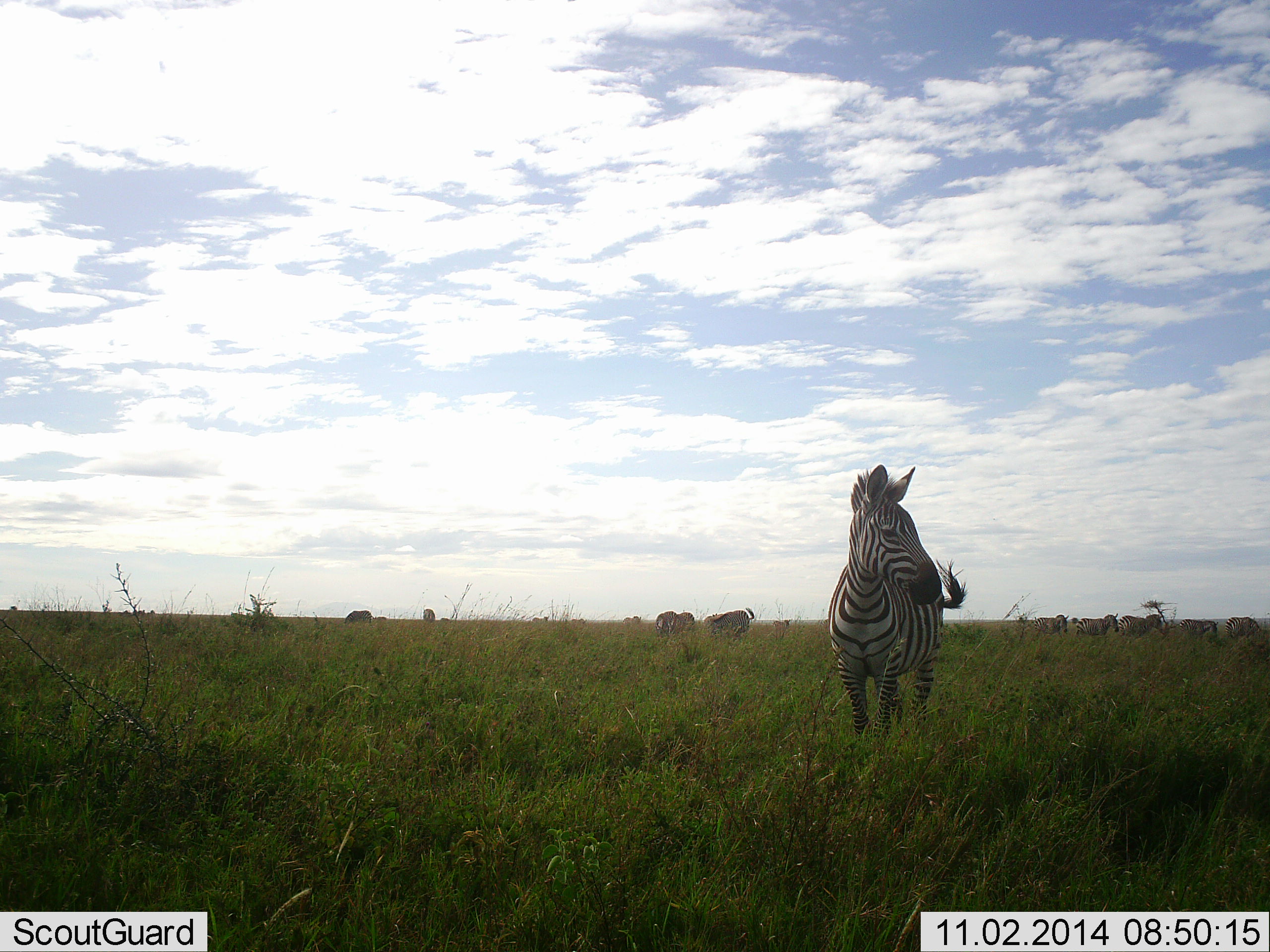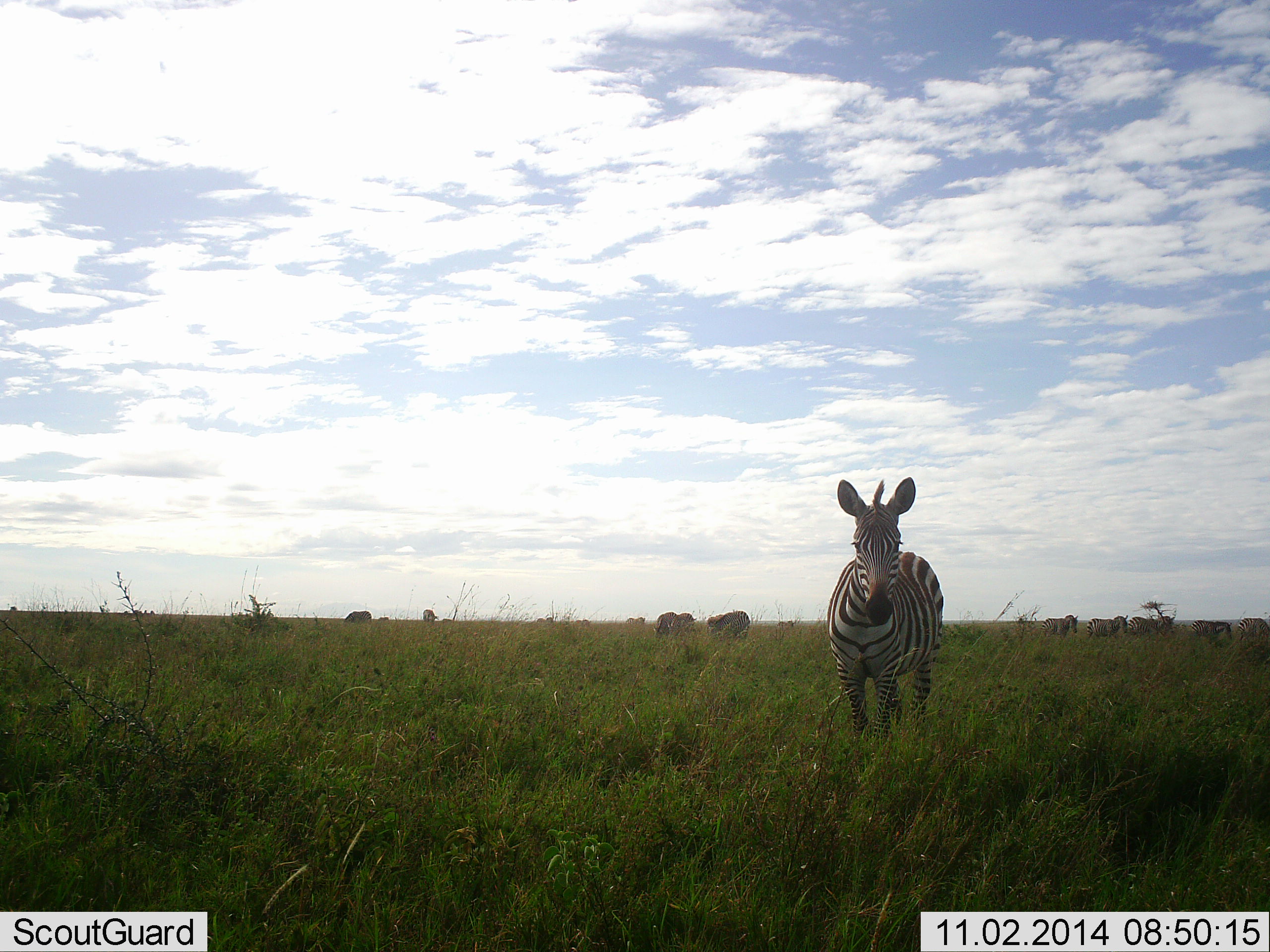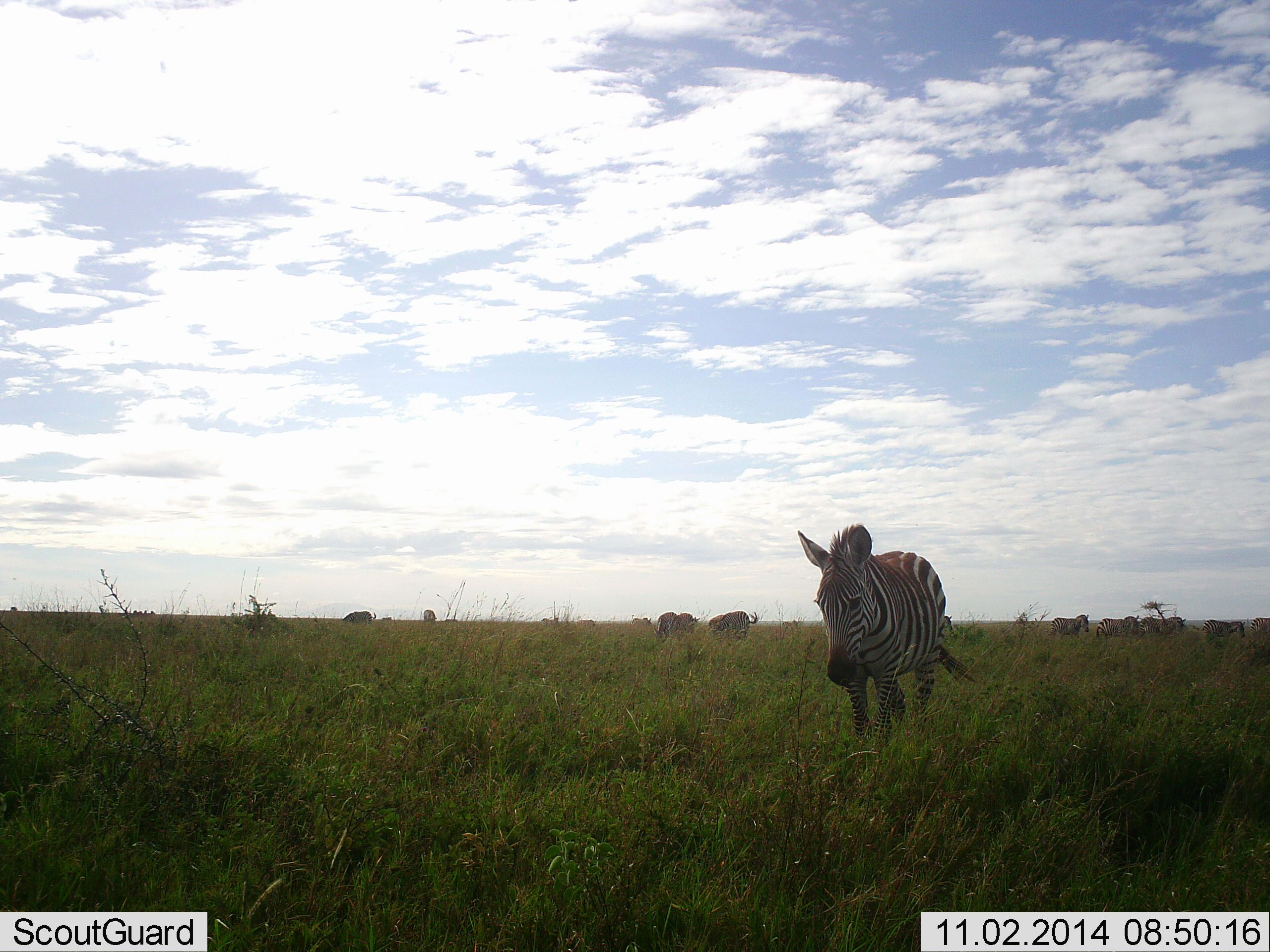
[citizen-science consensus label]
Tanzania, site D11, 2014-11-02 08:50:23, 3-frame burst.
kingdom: Animalia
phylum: Chordata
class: Mammalia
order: Perissodactyla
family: Equidae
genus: Equus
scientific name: Equus quagga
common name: plains zebra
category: zebra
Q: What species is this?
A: Zebra (plains zebra) (Equus quagga).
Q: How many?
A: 9.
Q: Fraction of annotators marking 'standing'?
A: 90%.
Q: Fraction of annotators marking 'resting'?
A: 0%.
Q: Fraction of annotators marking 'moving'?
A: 40%.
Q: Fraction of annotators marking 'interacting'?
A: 0%.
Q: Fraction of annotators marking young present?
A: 0%.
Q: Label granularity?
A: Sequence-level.